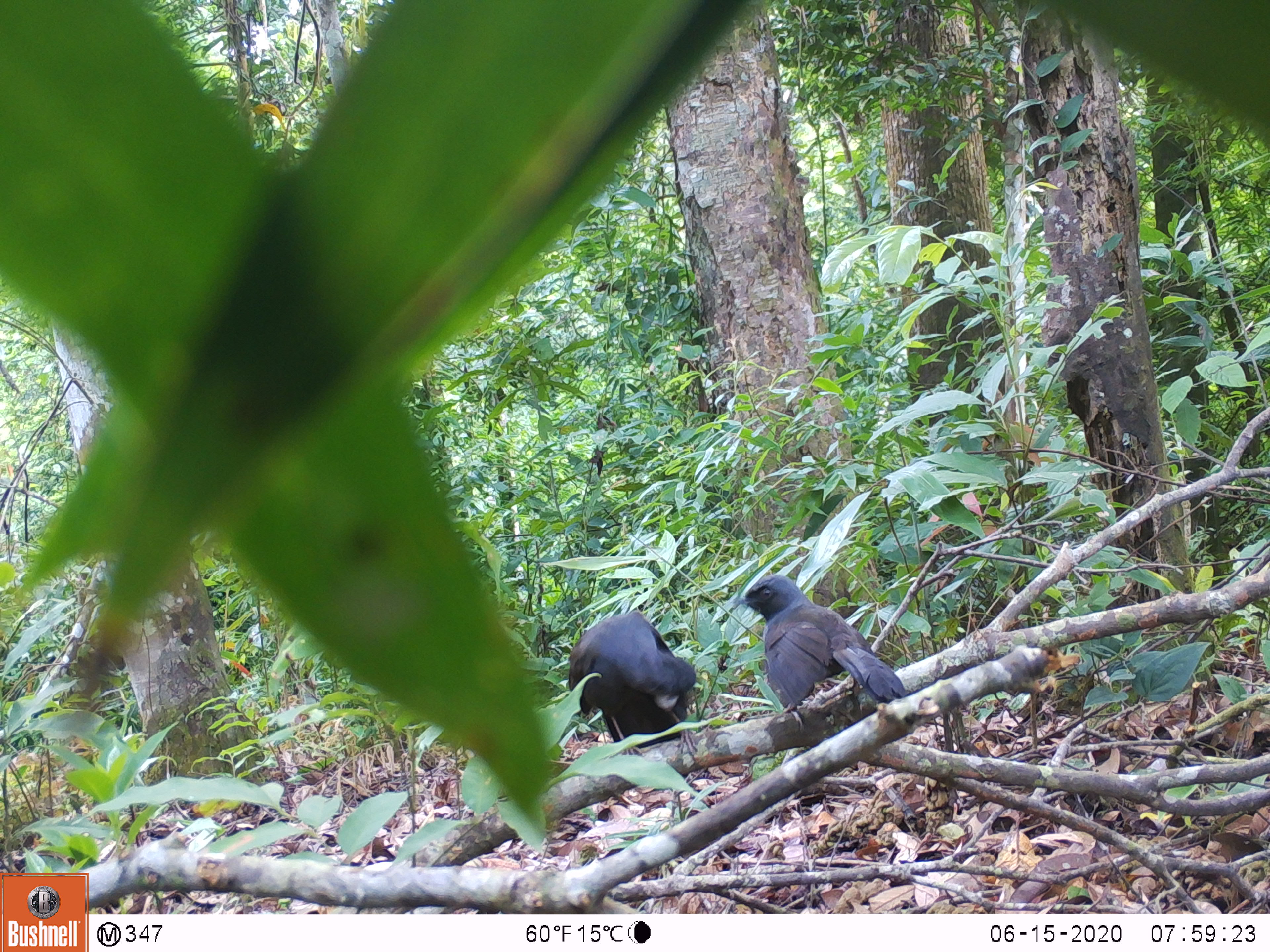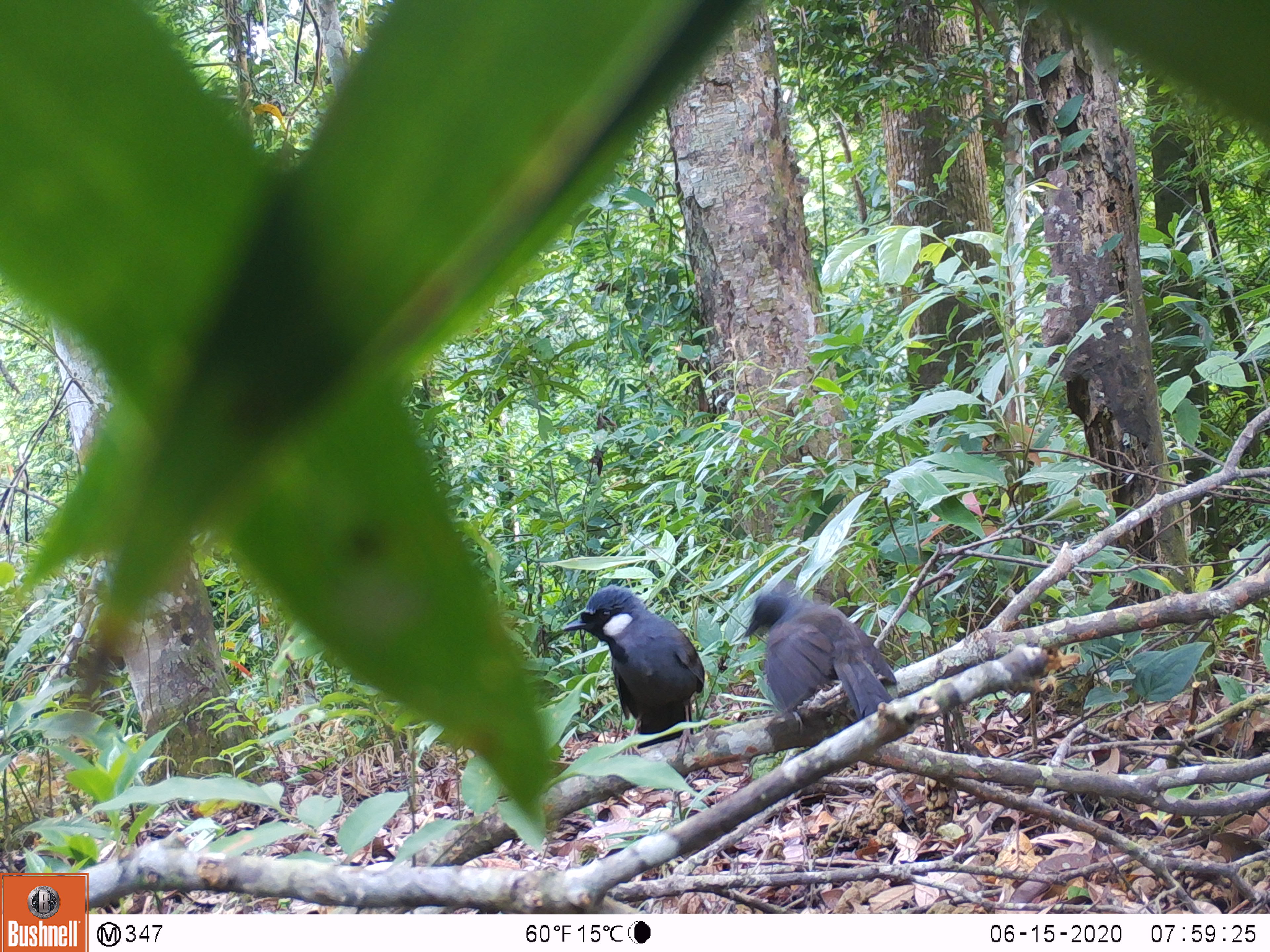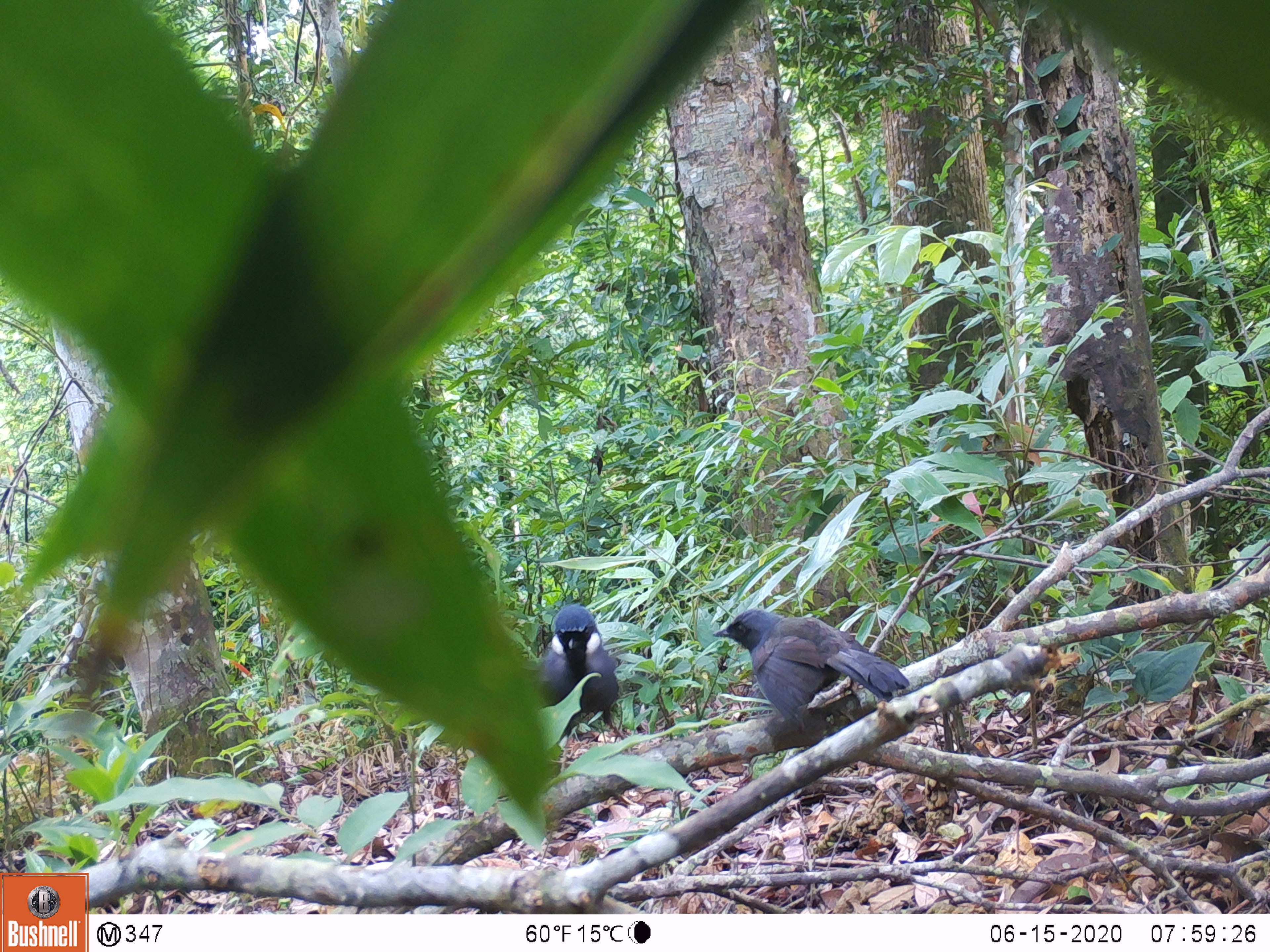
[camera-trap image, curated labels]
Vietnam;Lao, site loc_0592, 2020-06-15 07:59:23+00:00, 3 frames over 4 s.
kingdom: Animalia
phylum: Chordata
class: Aves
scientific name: Aves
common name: bird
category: unidentified bird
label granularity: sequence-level